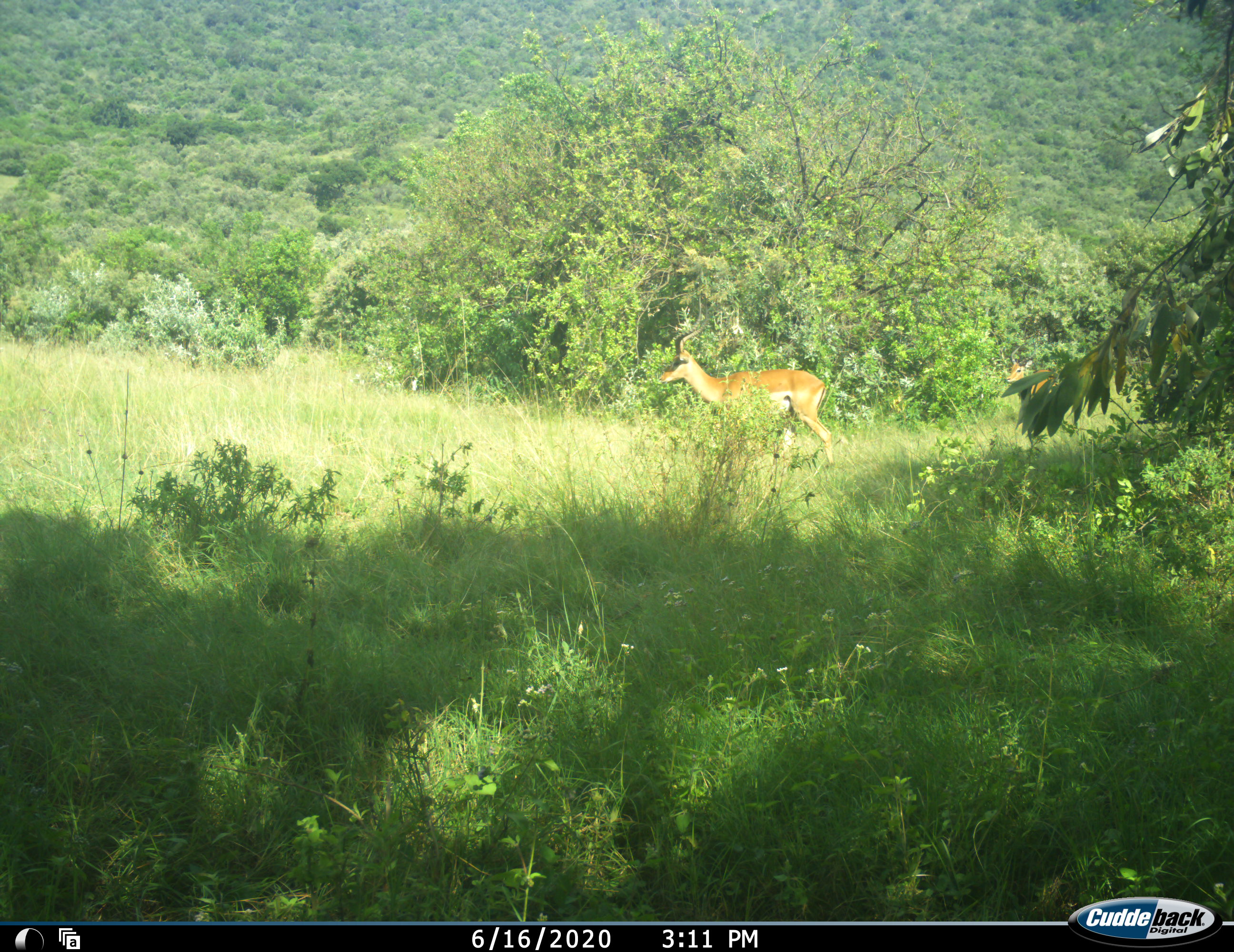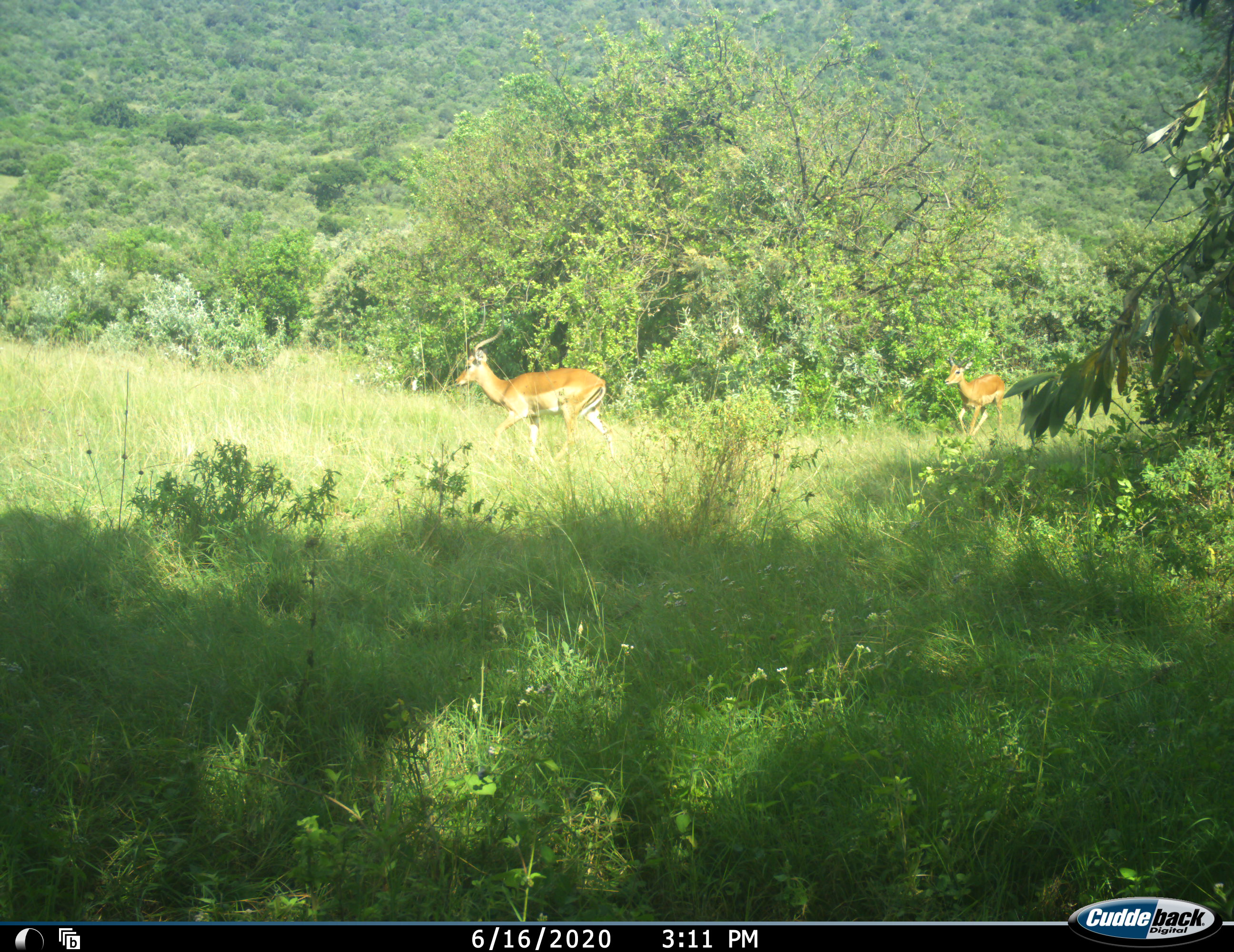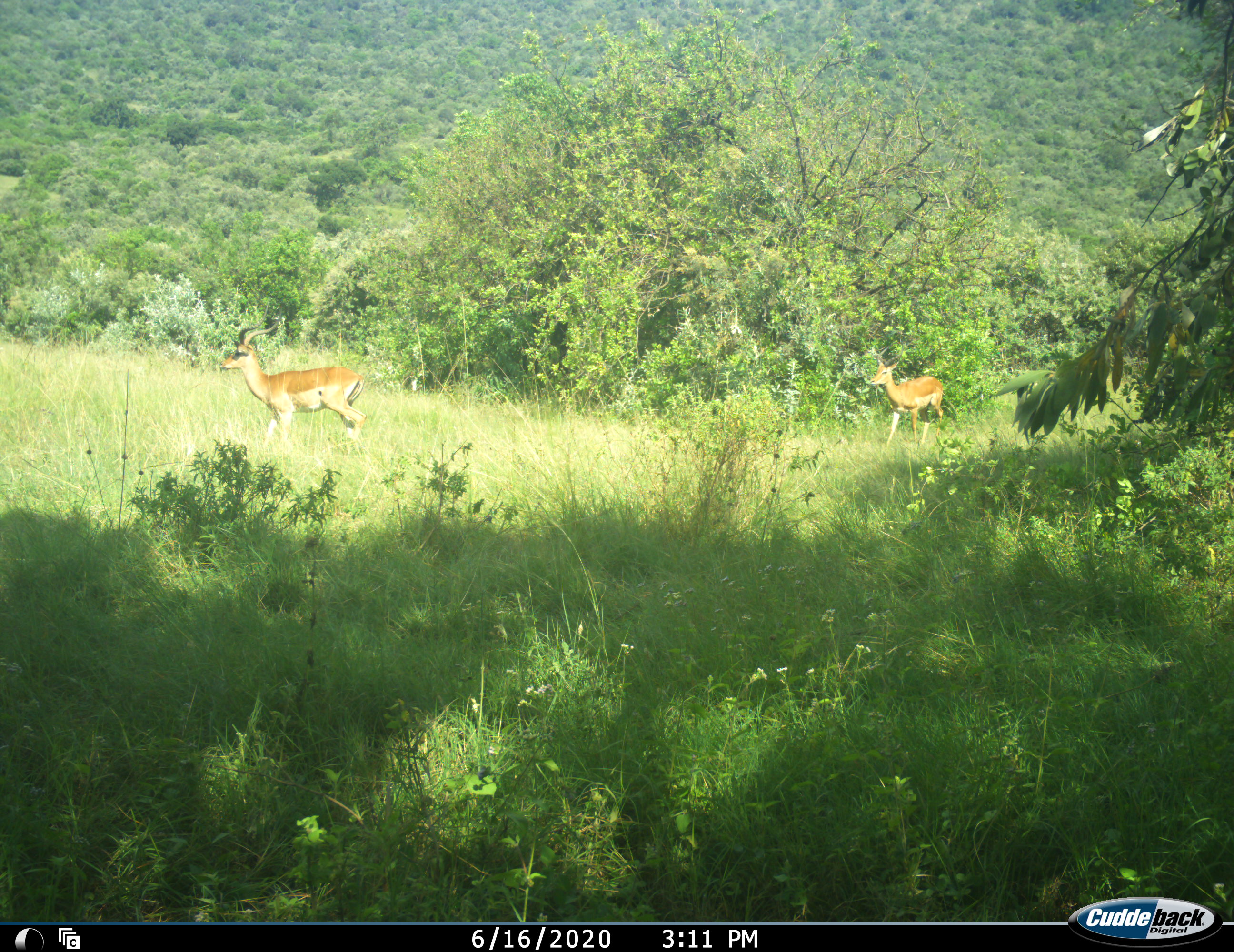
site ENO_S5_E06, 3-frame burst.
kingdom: Animalia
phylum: Chordata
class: Mammalia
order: Artiodactyla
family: Bovidae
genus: Aepyceros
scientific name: Aepyceros melampus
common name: impala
Impala (Aepyceros melampus), count 2. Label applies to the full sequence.